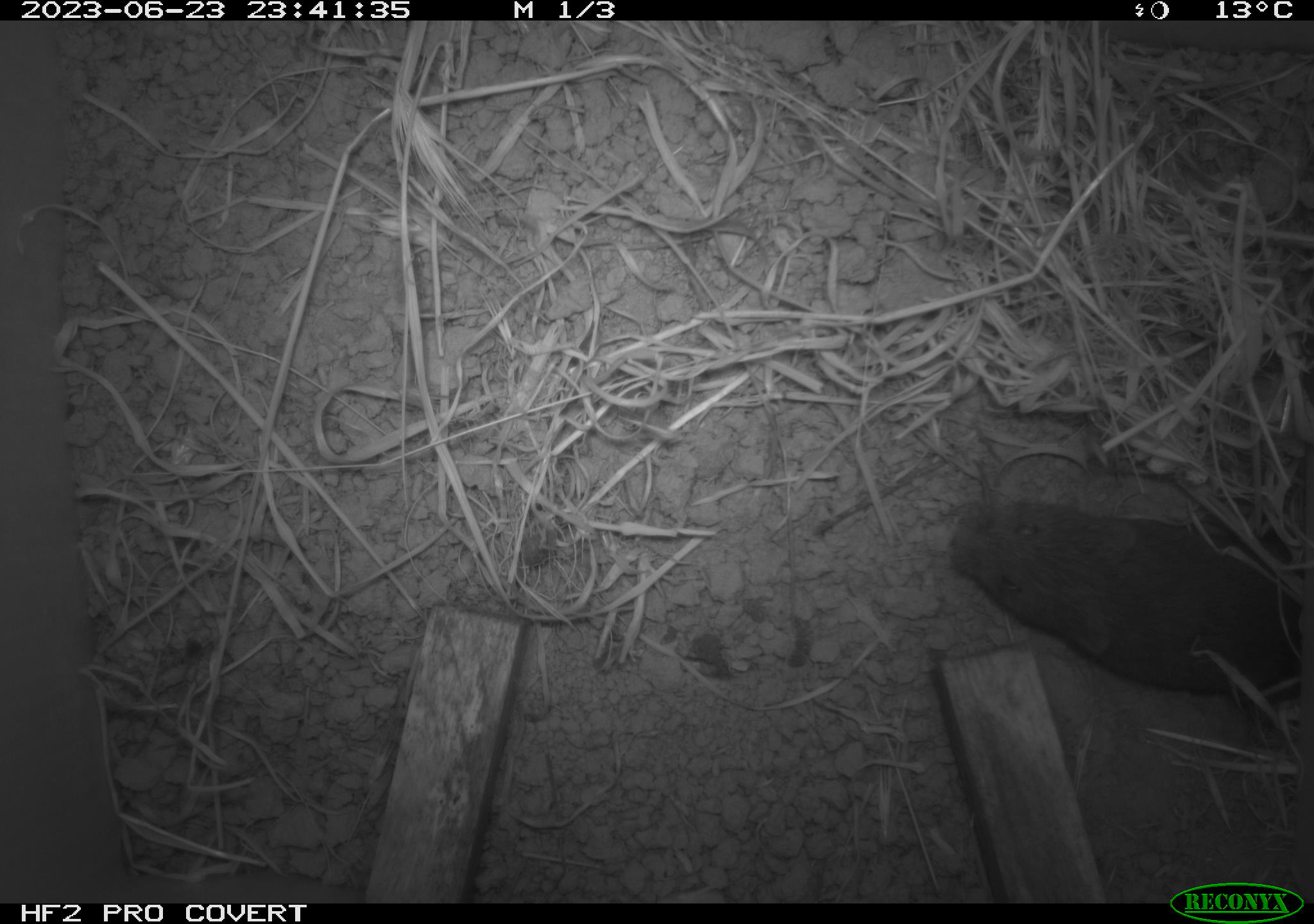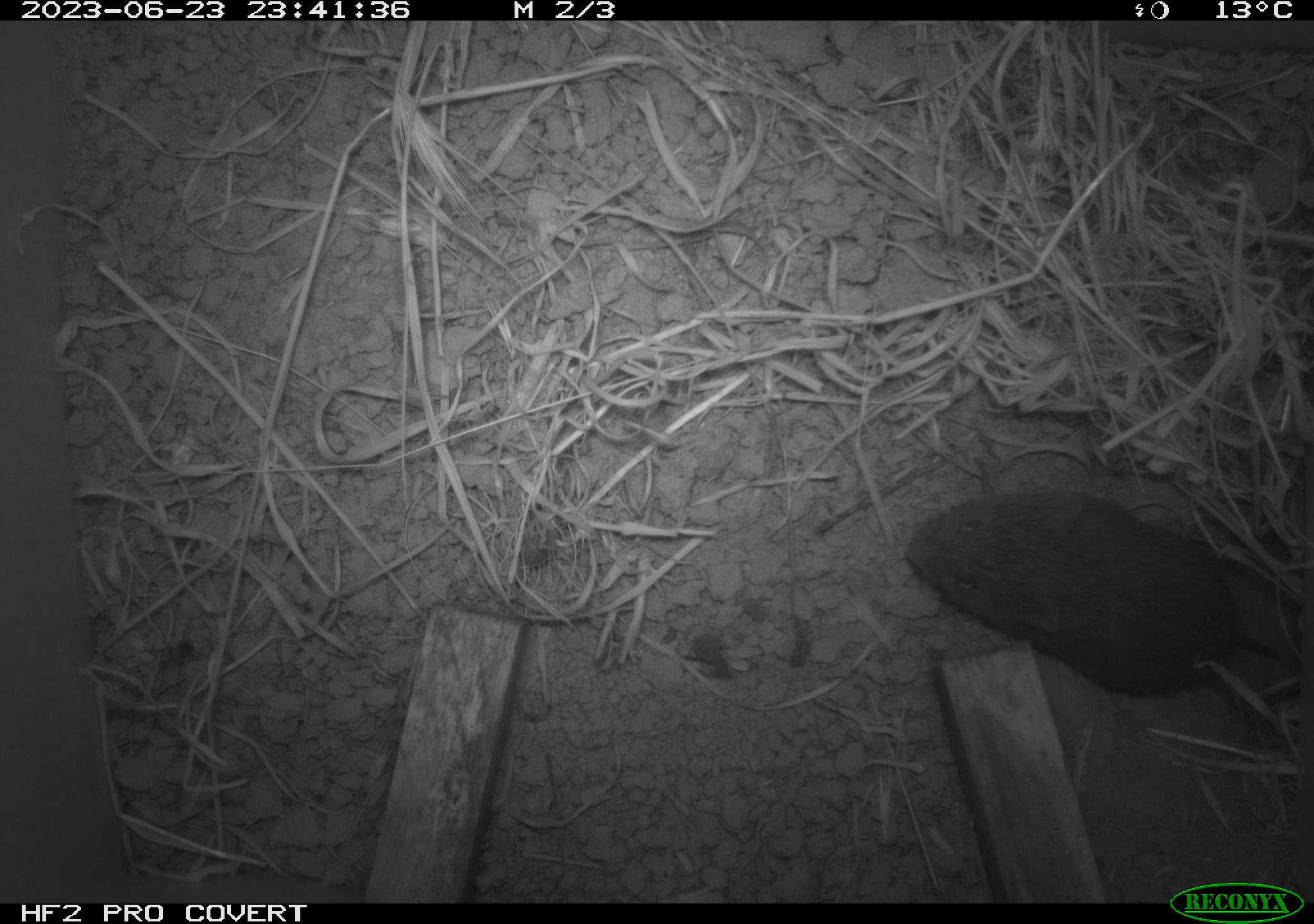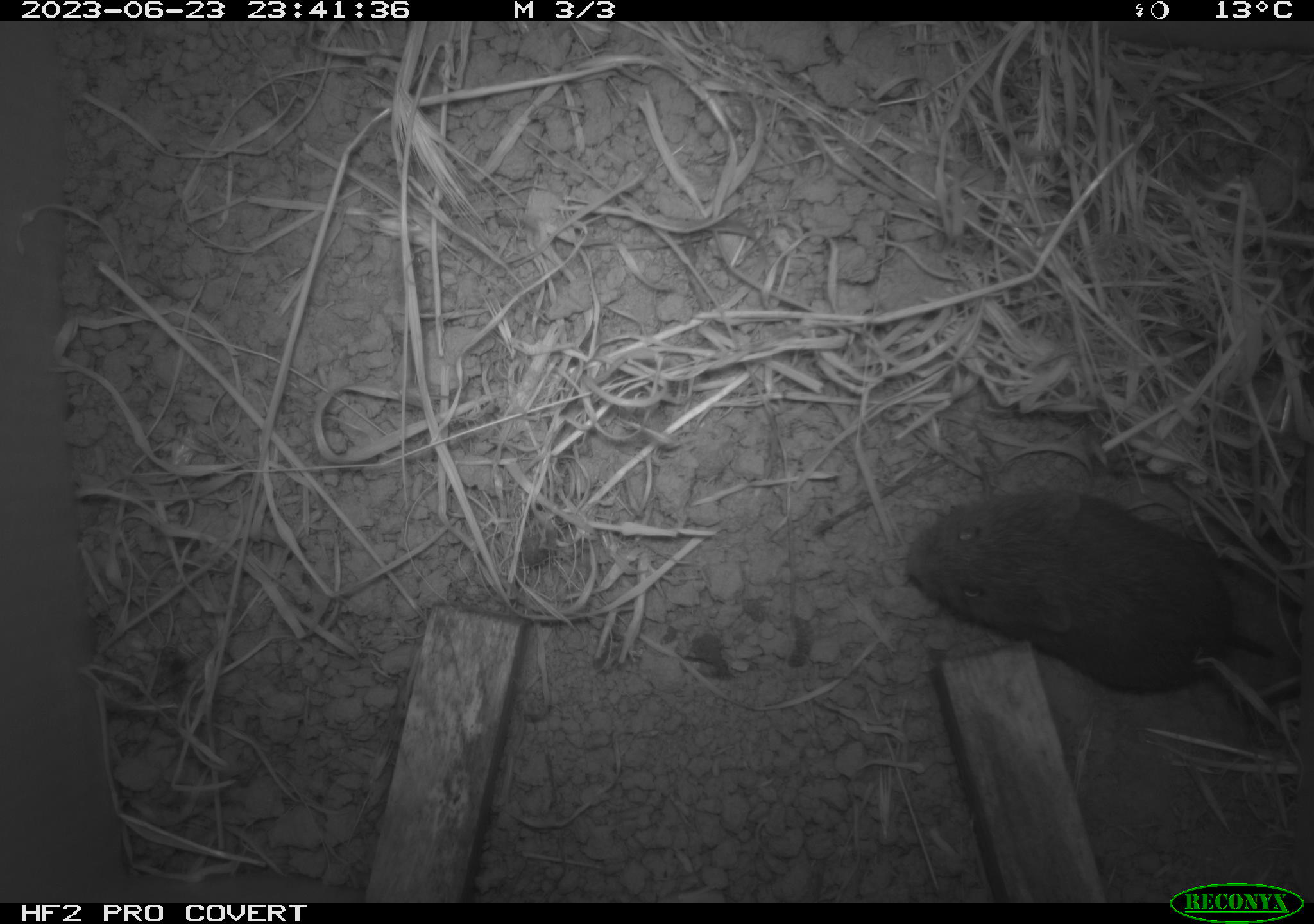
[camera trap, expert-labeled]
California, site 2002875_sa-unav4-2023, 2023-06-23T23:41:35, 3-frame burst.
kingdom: Animalia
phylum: Chordata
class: Mammalia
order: Rodentia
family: Cricetidae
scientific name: Arvicolinae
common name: voles, lemmings, and muskrats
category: arvicolinae subfamily